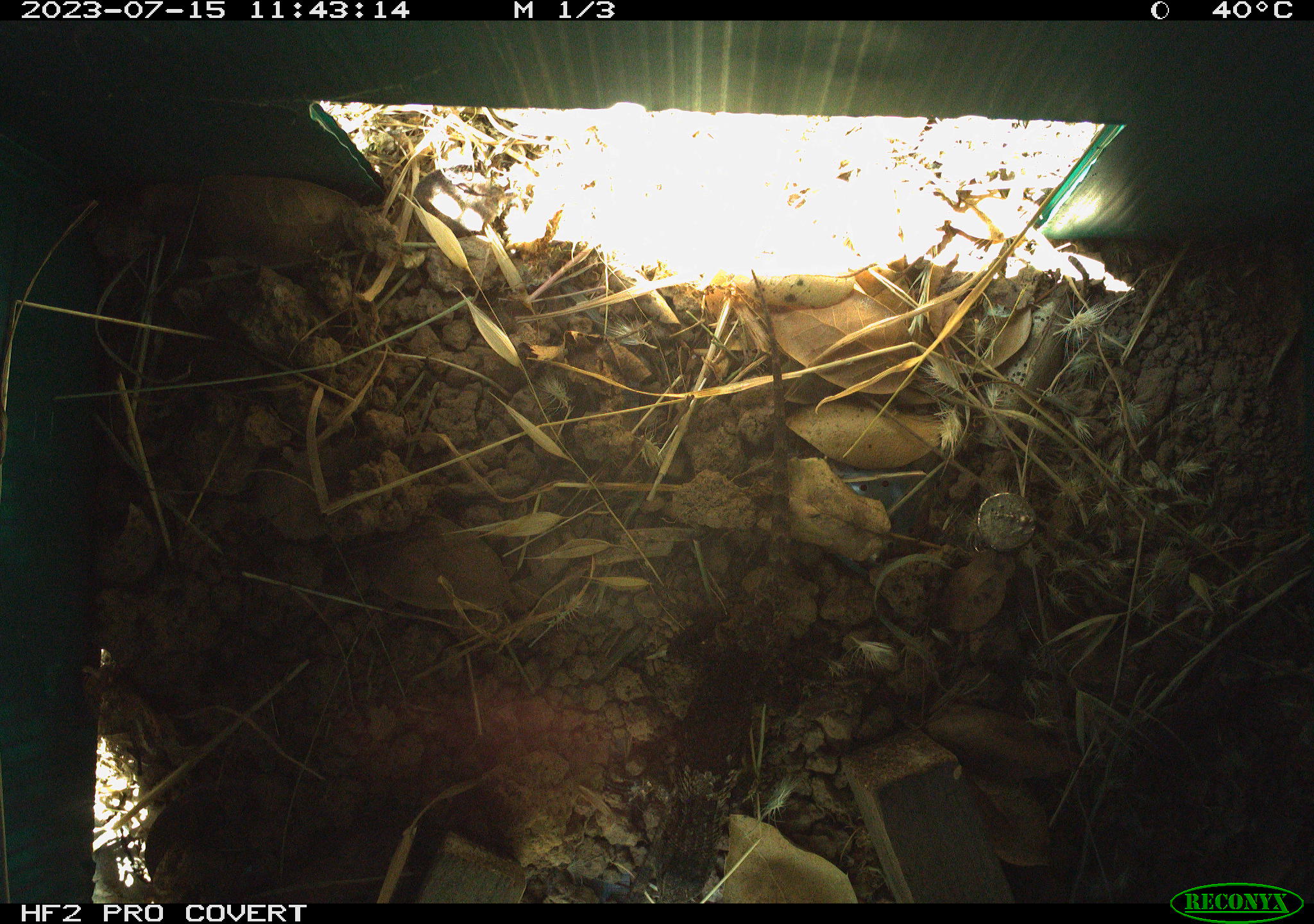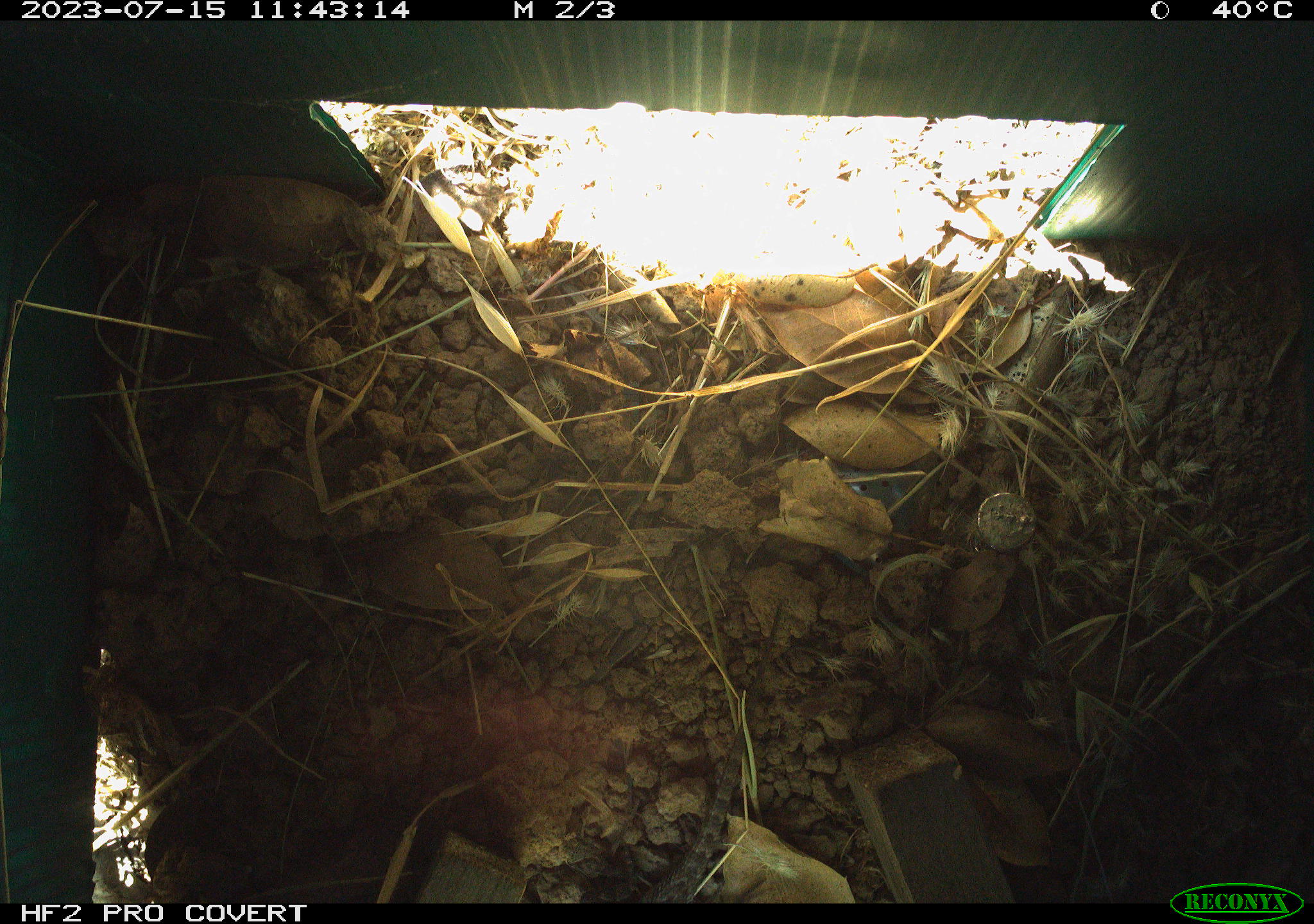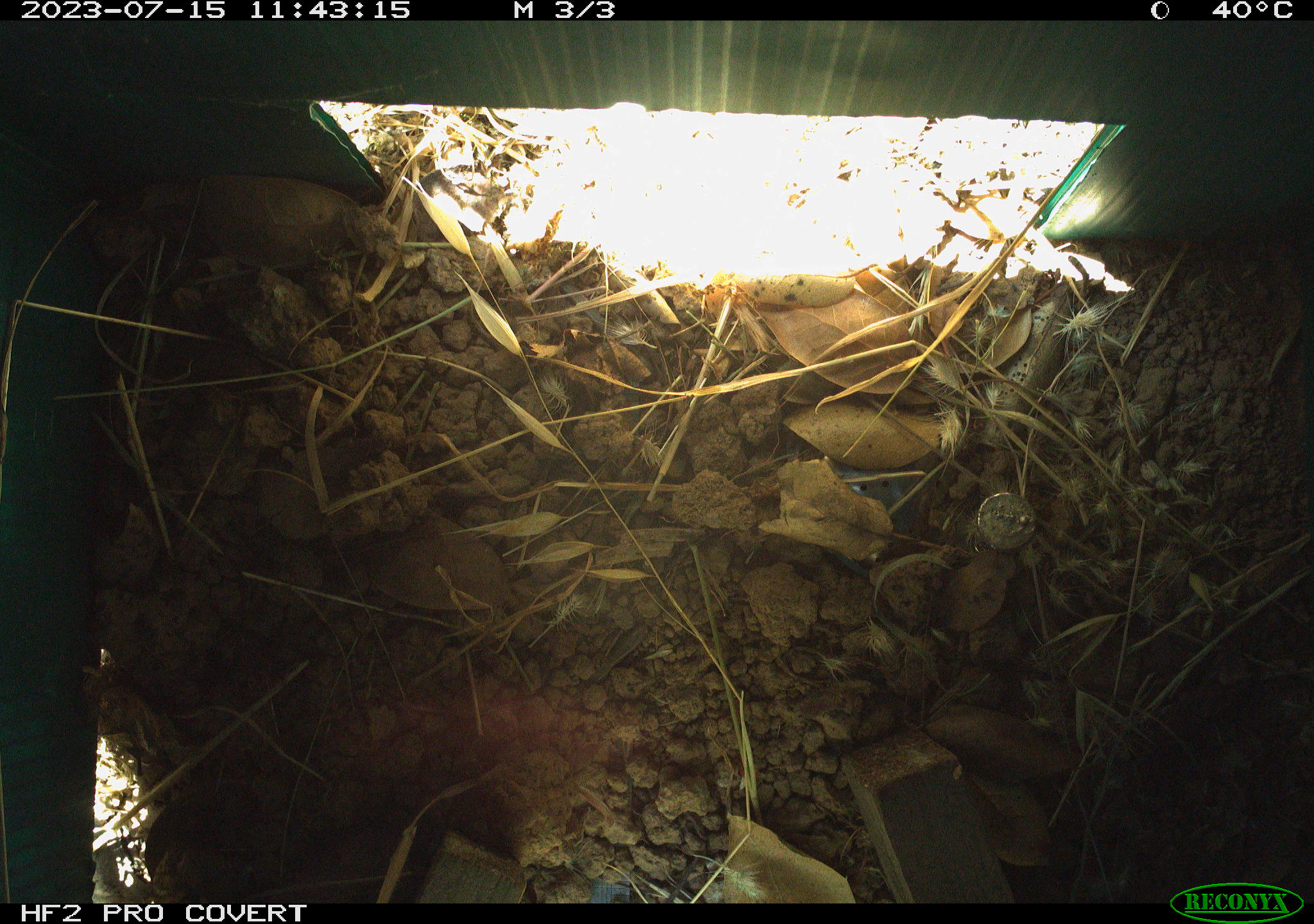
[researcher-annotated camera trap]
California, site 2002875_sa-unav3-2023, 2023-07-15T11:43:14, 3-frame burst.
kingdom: Animalia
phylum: Chordata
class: Reptilia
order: Squamata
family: Phrynosomatidae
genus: Sceloporus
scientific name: Sceloporus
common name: spiny lizards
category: sceloporus species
Sceloporus species (spiny lizards) (Sceloporus).